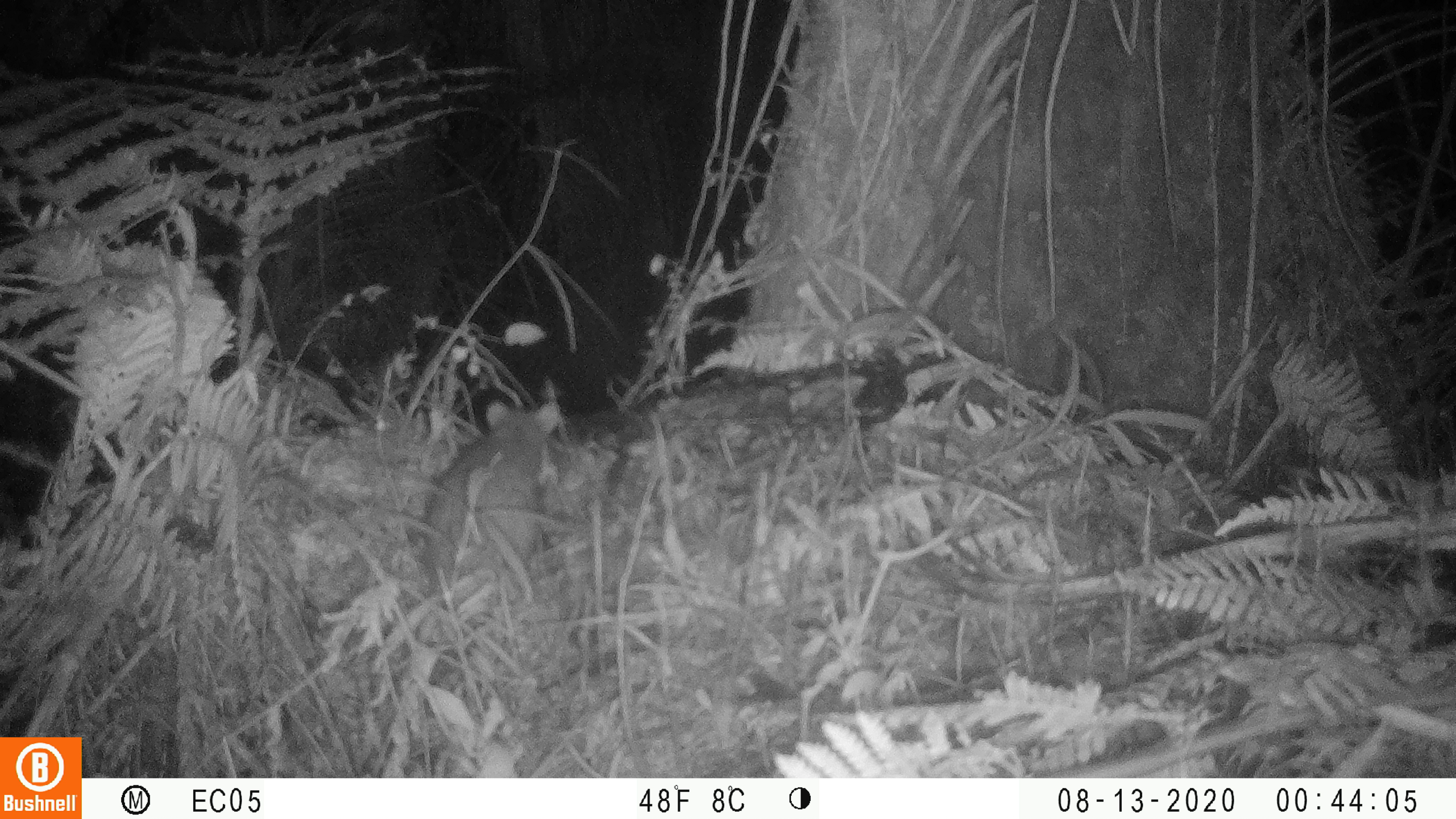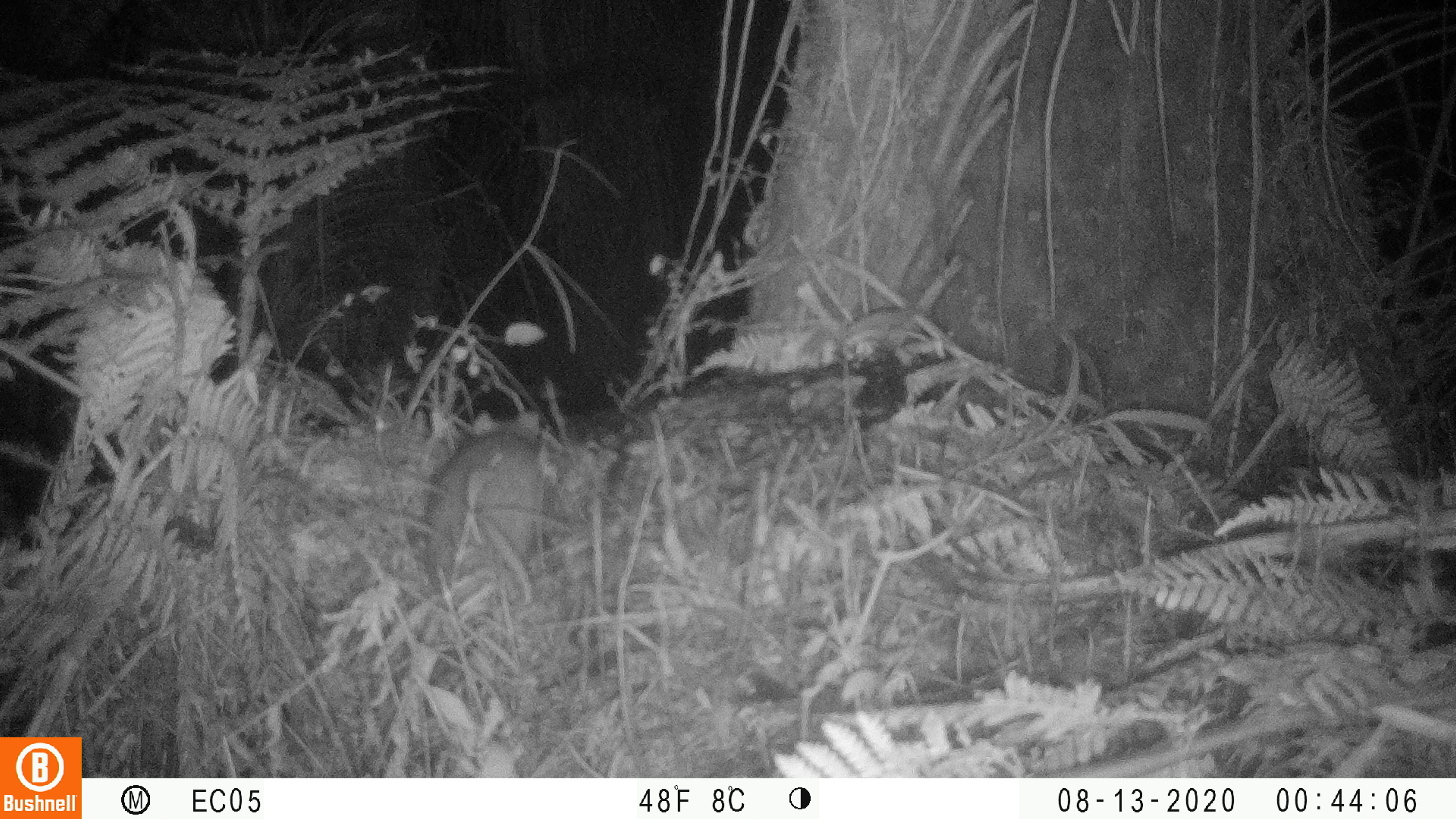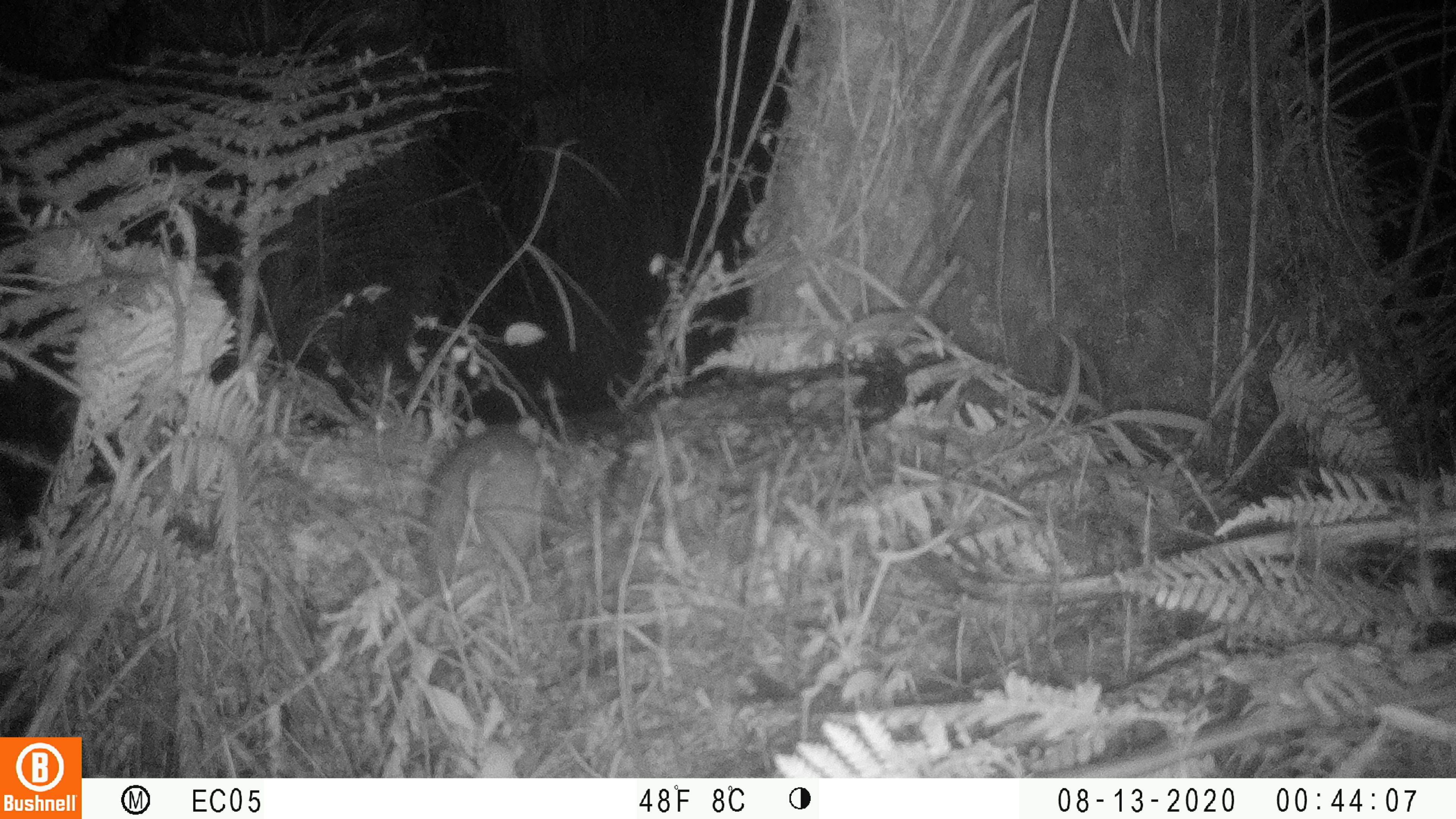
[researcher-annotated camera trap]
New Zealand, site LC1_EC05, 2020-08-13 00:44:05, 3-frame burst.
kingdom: Animalia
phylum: Chordata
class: Mammalia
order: Rodentia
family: Muridae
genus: Rattus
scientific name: Rattus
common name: rat